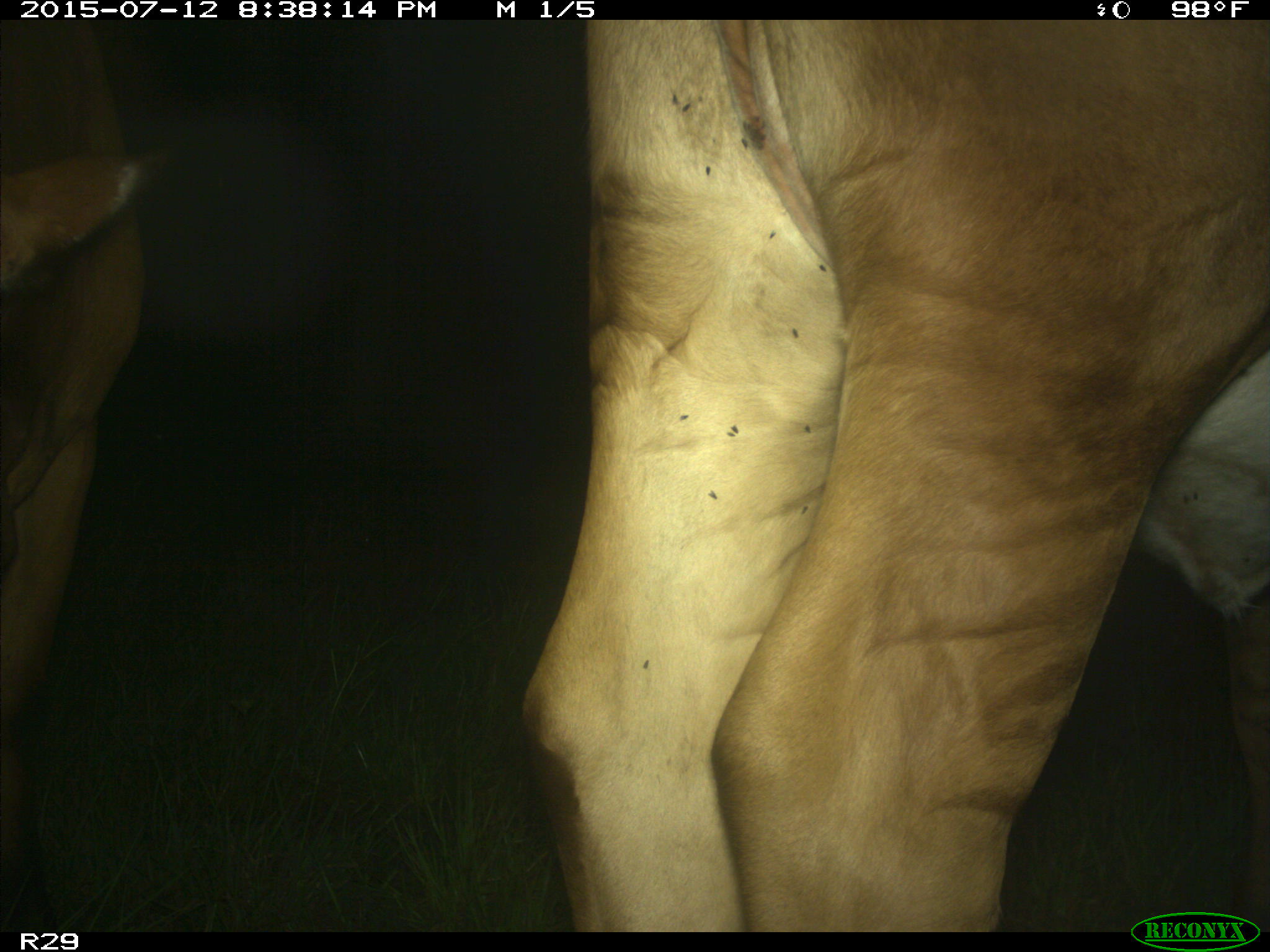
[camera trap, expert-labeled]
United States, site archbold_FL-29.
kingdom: Animalia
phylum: Chordata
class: Mammalia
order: Artiodactyla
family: Bovidae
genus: Bos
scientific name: Bos taurus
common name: domestic cow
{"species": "Bos taurus (domestic cow)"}